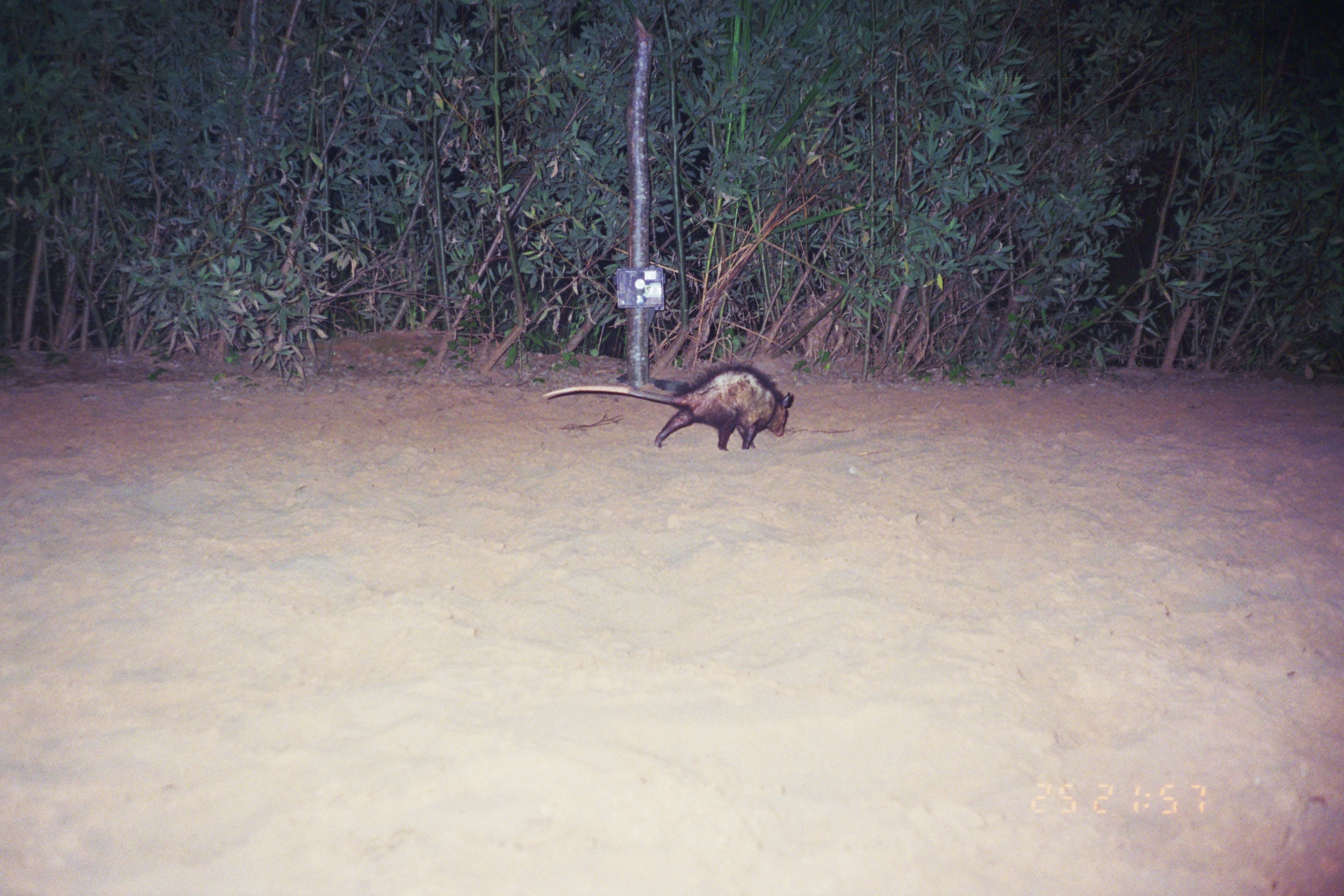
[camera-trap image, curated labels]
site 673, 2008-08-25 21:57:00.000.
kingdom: Animalia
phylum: Chordata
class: Mammalia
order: Didelphimorphia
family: Didelphidae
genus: Didelphis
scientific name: Didelphis marsupialis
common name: southern opossum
Didelphis marsupialis (southern opossum).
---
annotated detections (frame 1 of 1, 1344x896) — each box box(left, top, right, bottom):
didelphis marsupialis: box(543, 363, 791, 451)